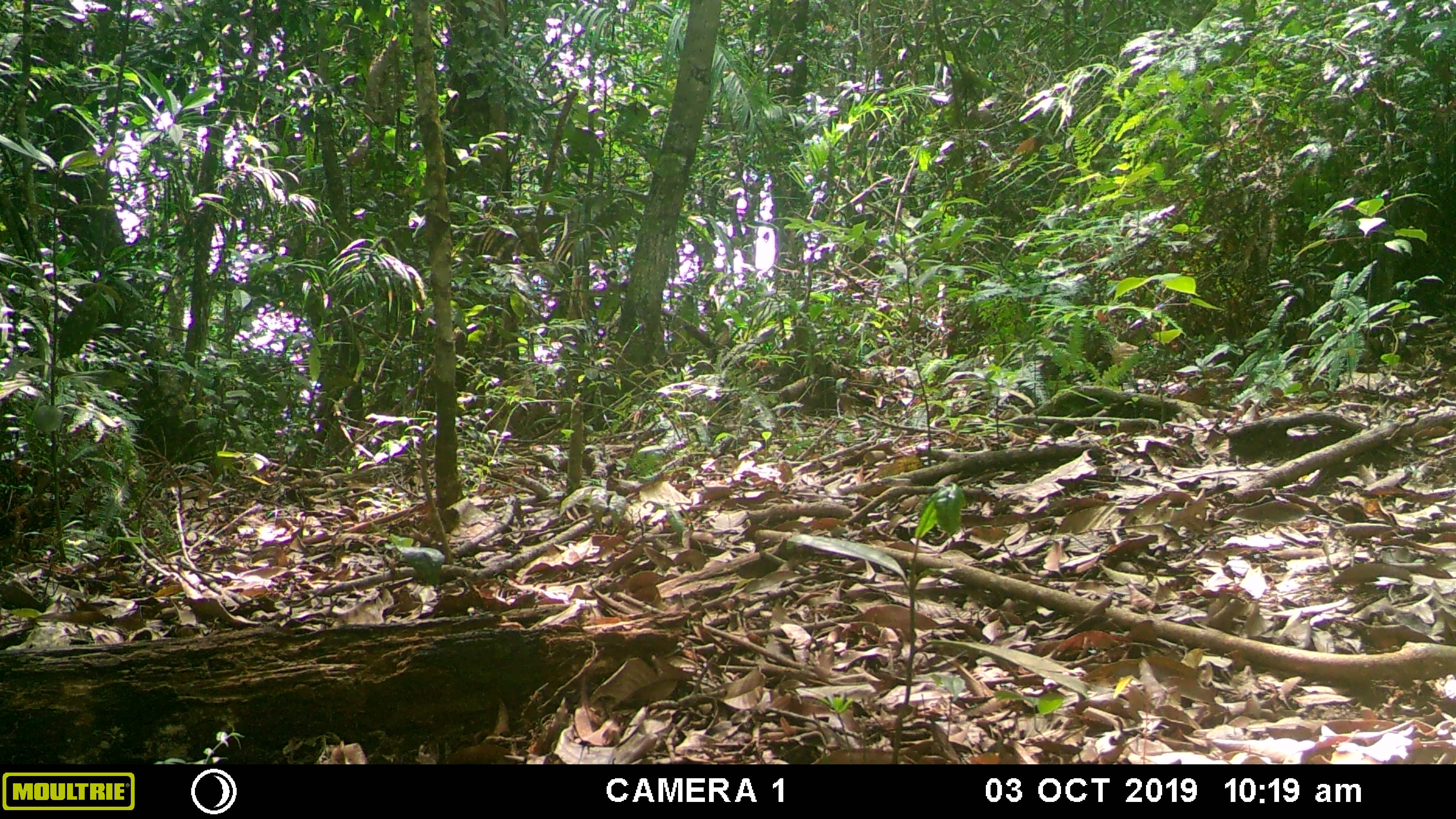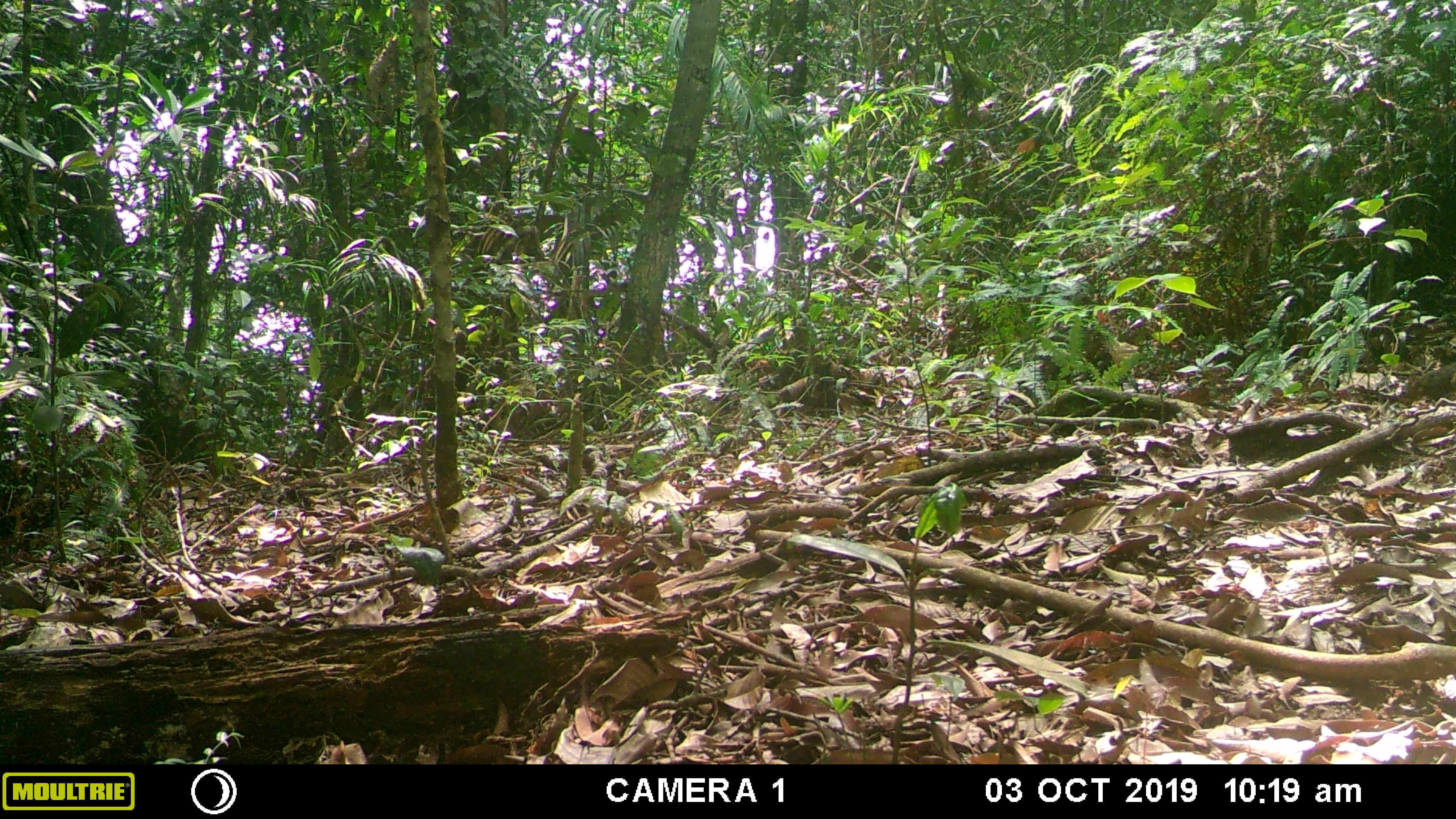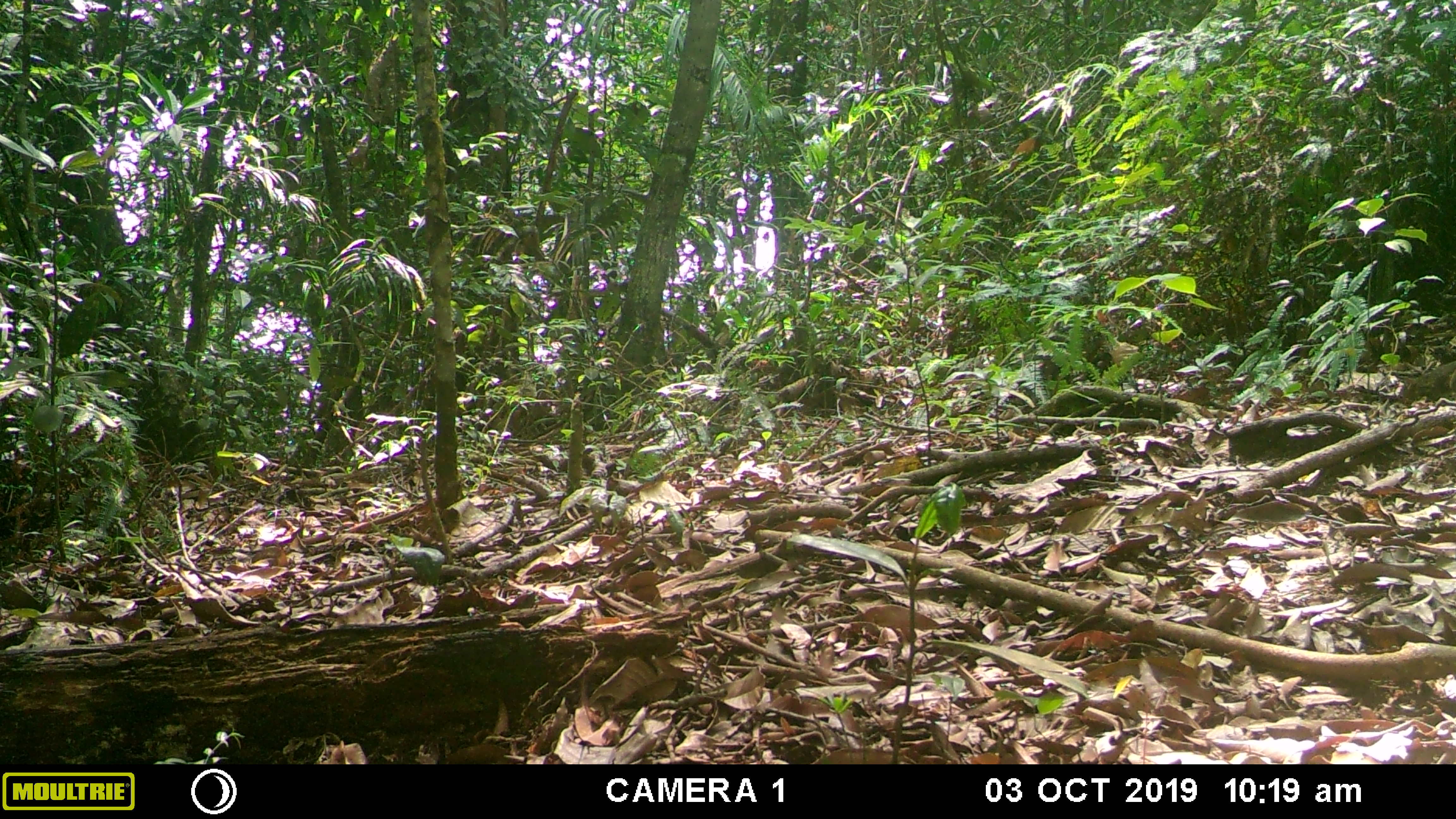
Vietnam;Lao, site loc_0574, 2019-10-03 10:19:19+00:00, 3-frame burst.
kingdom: Animalia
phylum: Chordata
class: Mammalia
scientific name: Mammalia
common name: mammal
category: unidentified small mammal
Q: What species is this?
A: Unidentified small mammal (mammal) (Mammalia).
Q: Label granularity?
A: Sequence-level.